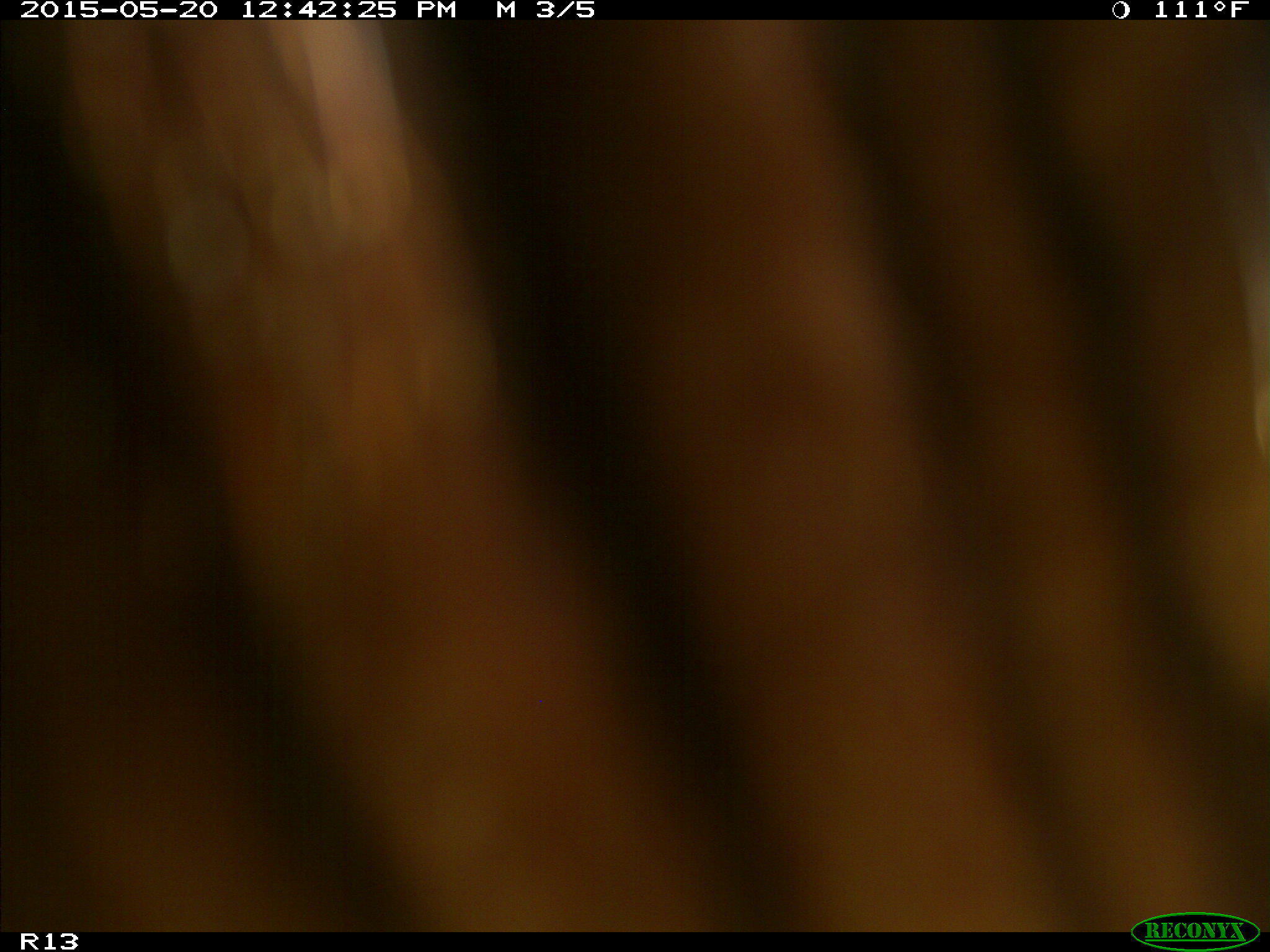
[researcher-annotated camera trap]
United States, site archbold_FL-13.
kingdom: Animalia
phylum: Chordata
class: Mammalia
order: Artiodactyla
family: Bovidae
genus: Bos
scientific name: Bos taurus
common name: domestic cow